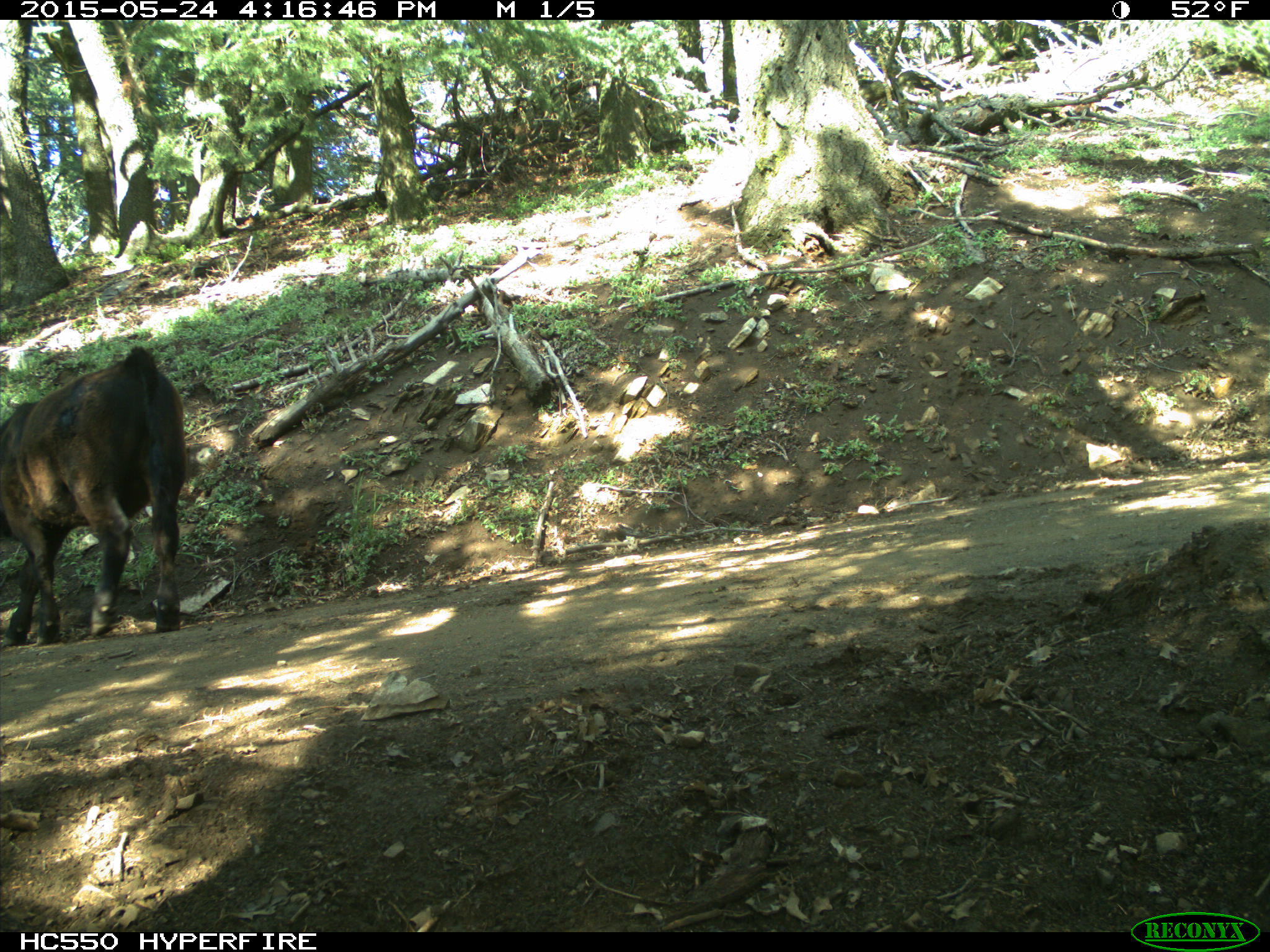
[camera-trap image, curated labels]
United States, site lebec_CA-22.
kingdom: Animalia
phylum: Chordata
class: Mammalia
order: Artiodactyla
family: Bovidae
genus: Bos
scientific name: Bos taurus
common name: domestic cow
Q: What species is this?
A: Bos taurus (domestic cow).